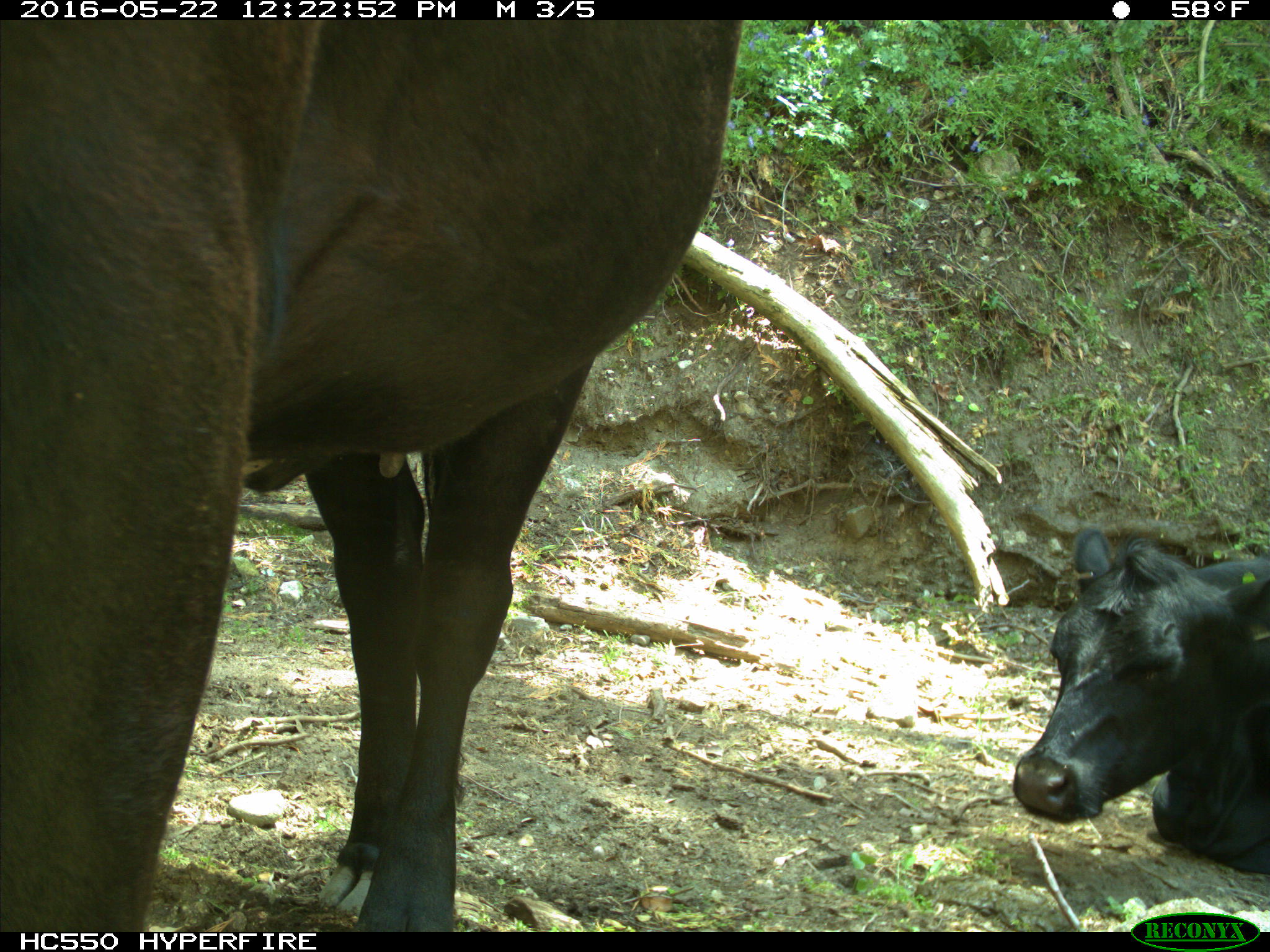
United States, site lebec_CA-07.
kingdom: Animalia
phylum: Chordata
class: Mammalia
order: Artiodactyla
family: Bovidae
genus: Bos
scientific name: Bos taurus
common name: domestic cow